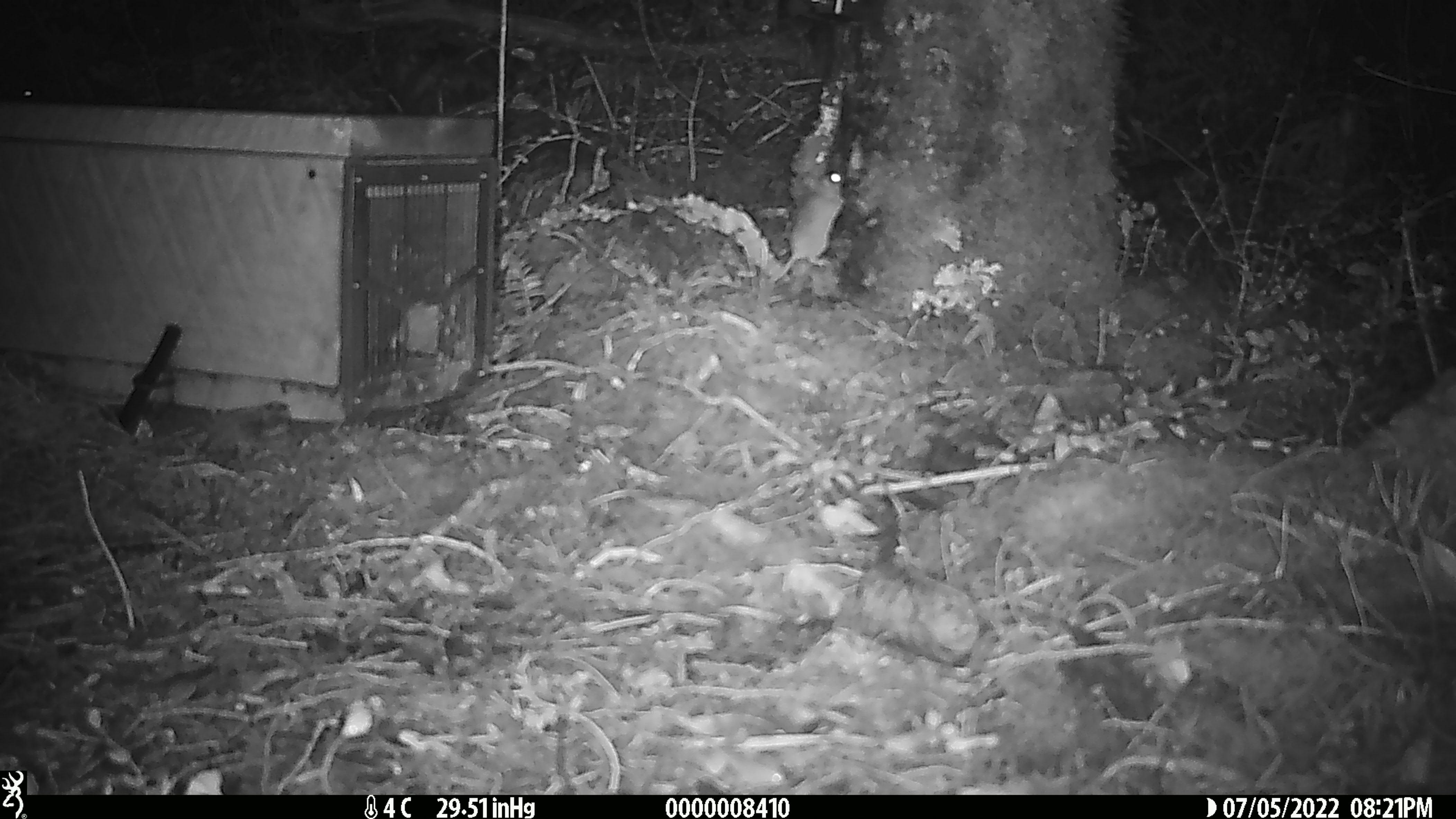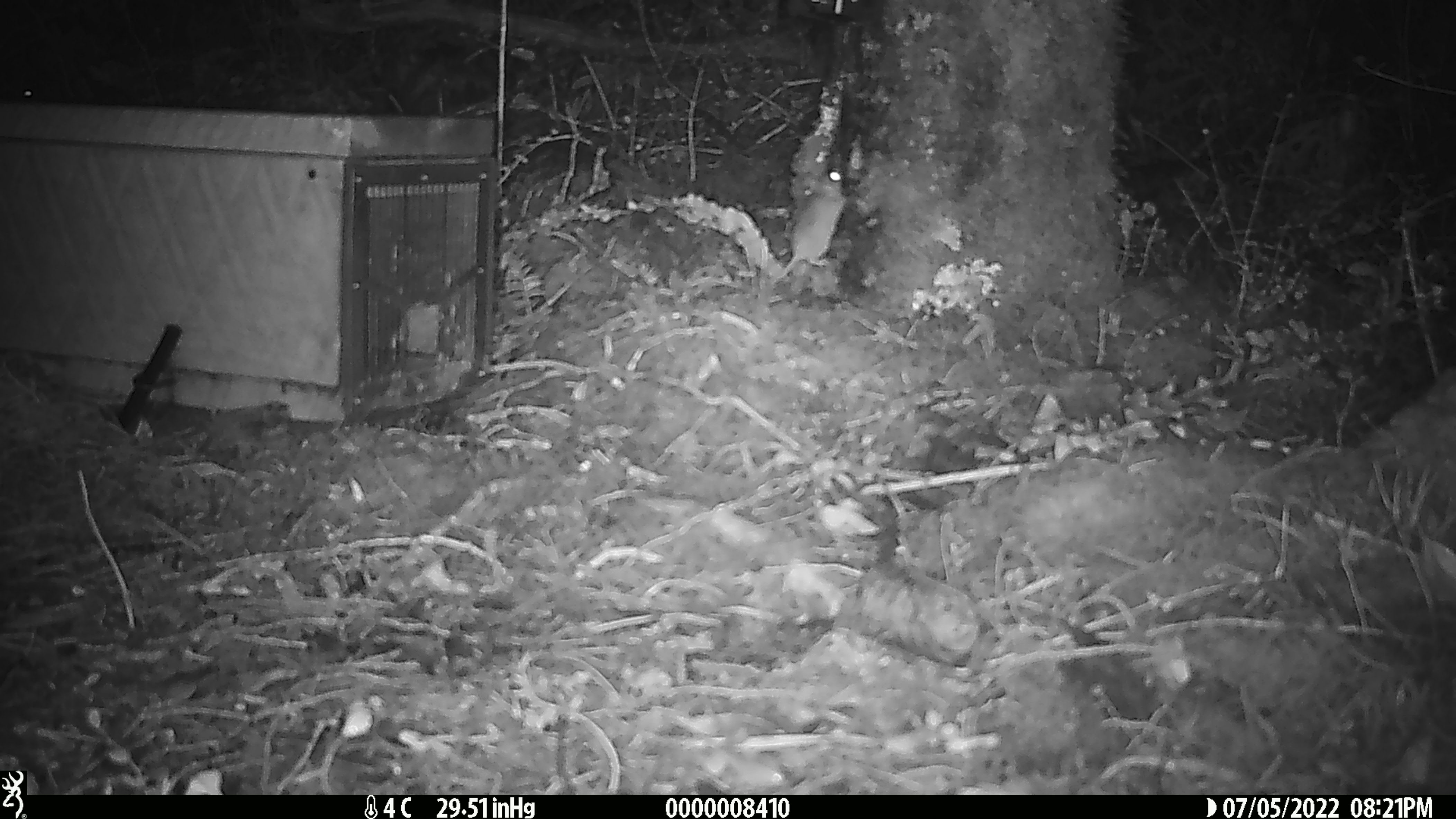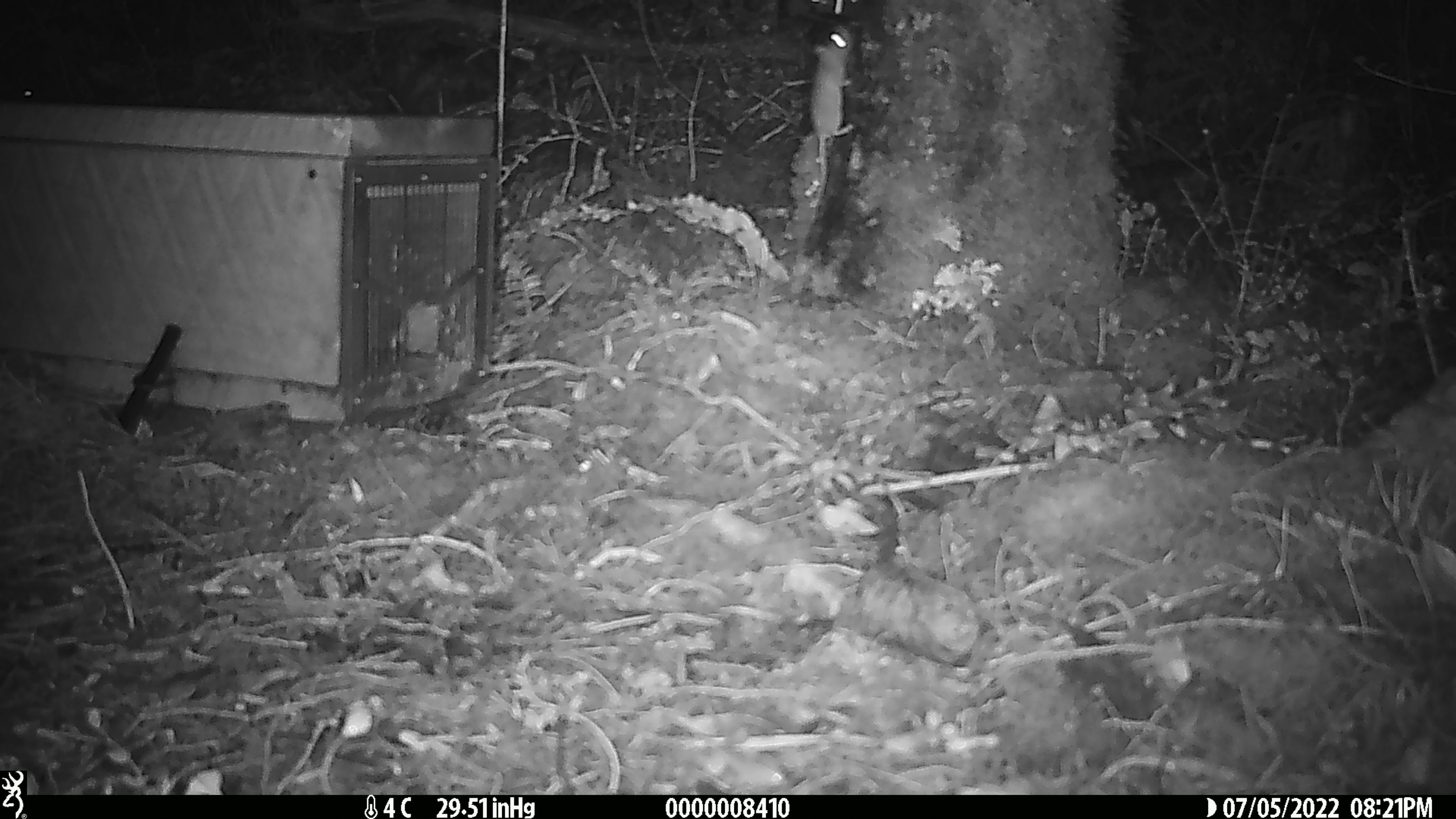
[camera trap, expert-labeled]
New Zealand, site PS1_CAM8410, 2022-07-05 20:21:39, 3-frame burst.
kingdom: Animalia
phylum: Chordata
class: Mammalia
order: Rodentia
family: Muridae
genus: Mus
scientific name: Mus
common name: mouse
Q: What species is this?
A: Mouse (Mus).